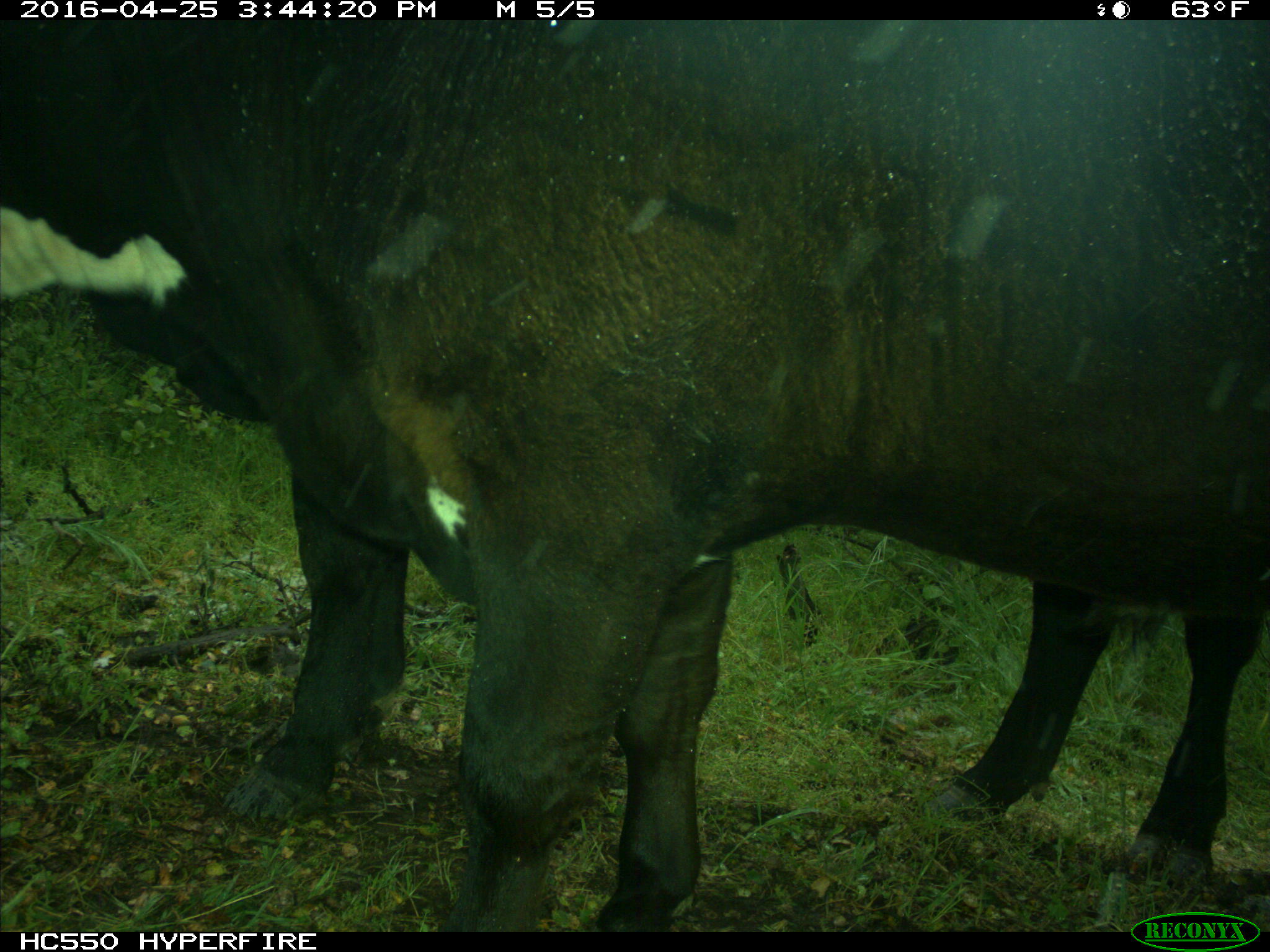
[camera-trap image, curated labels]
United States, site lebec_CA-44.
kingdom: Animalia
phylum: Chordata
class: Mammalia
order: Artiodactyla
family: Bovidae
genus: Bos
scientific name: Bos taurus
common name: domestic cow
Bos taurus (domestic cow).